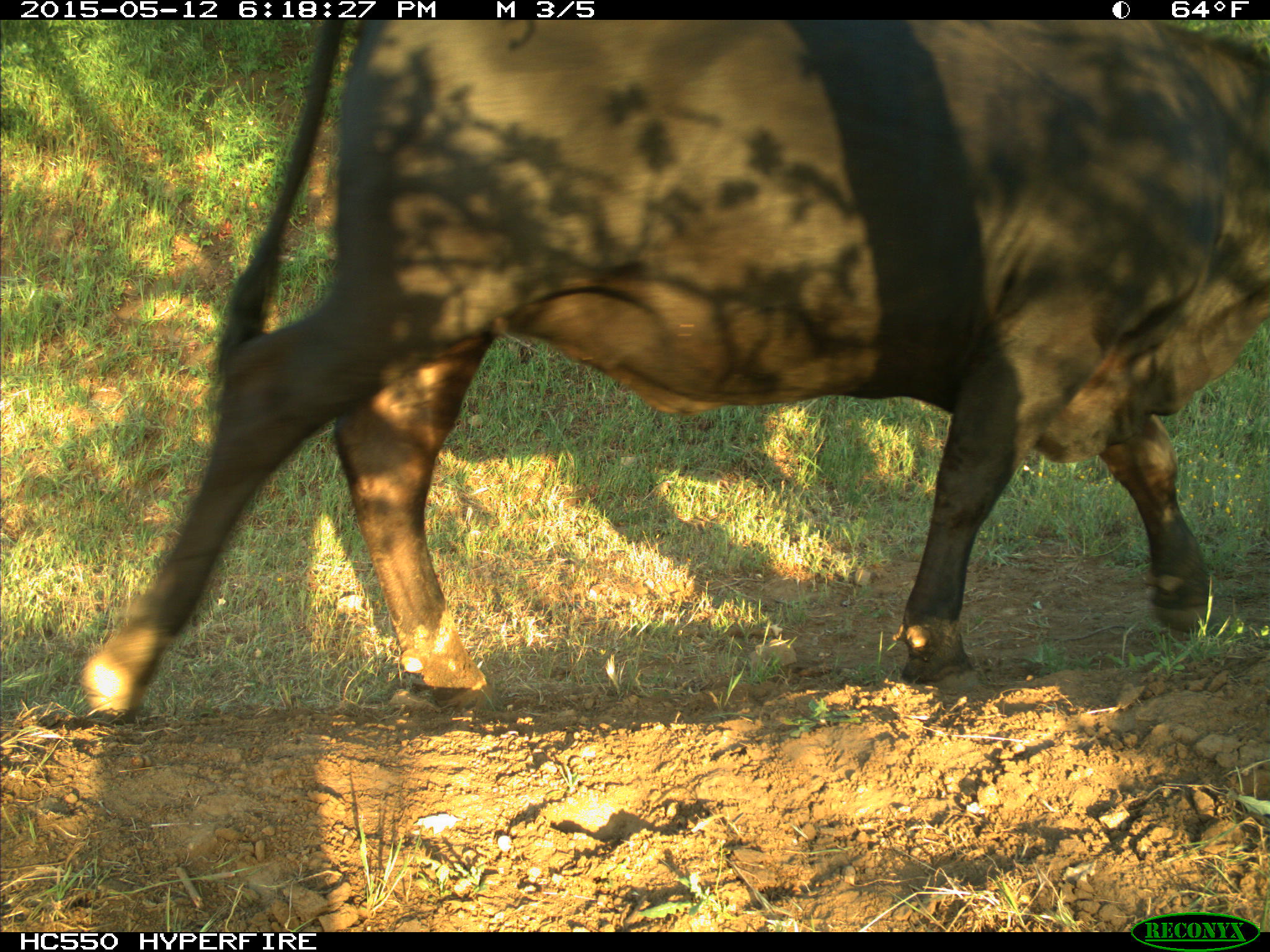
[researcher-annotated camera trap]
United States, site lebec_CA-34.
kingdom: Animalia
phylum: Chordata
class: Mammalia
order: Artiodactyla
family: Bovidae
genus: Bos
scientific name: Bos taurus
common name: domestic cow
Bos taurus (domestic cow).